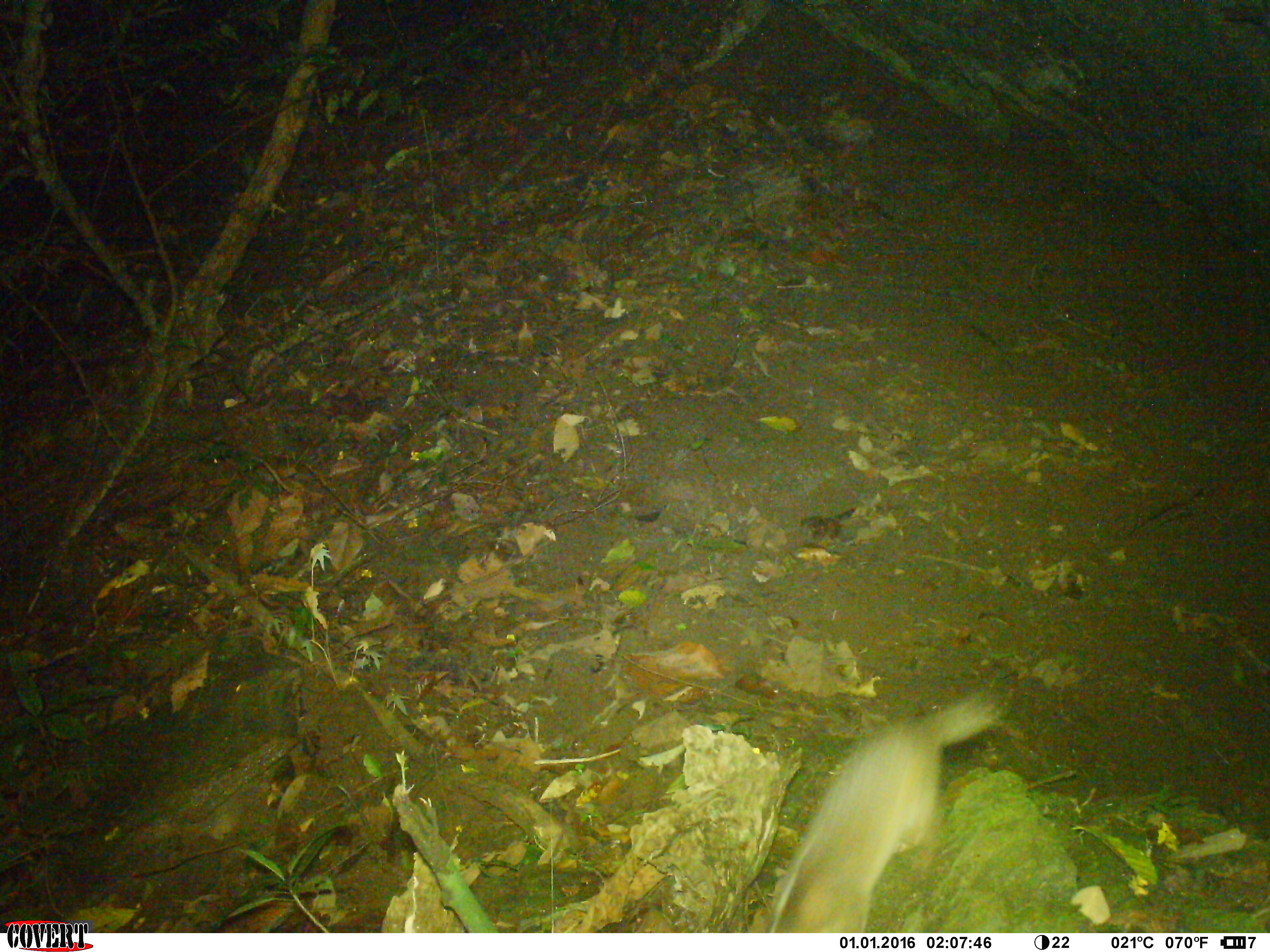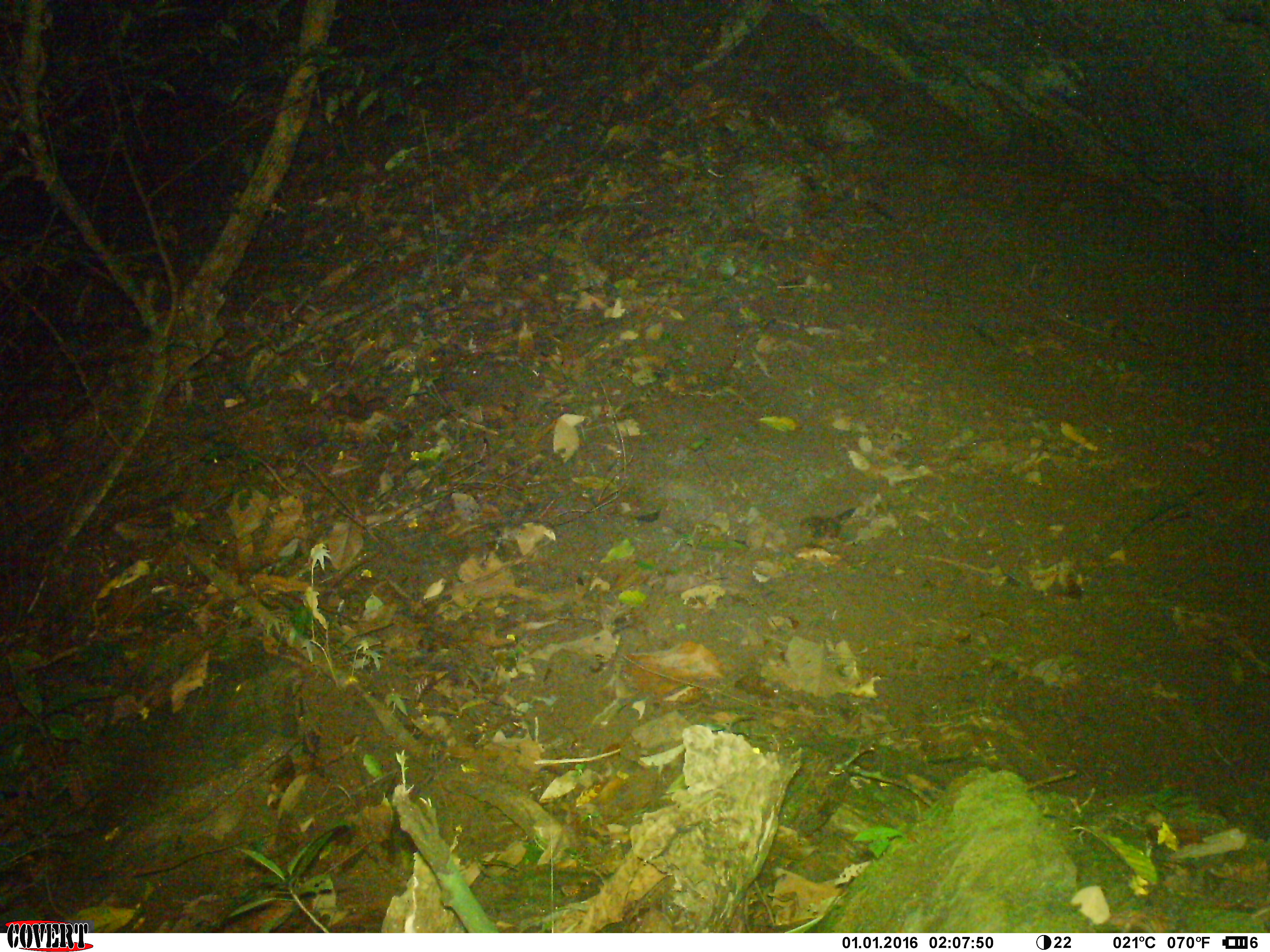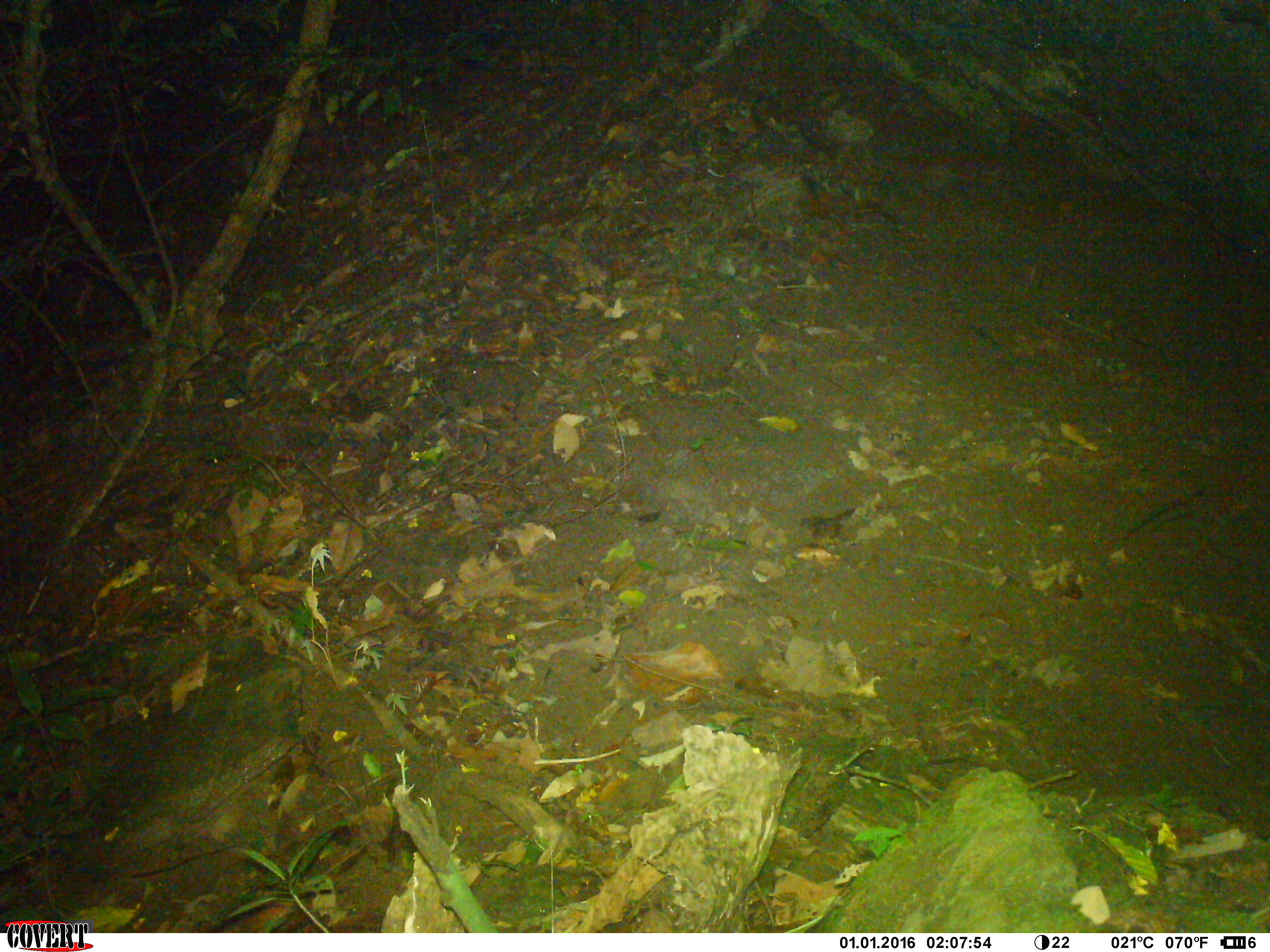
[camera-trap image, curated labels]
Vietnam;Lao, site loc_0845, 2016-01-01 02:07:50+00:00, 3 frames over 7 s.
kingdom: Animalia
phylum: Chordata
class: Mammalia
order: Carnivora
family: Mustelidae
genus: Melogale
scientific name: Melogale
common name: ferret badger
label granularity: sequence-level